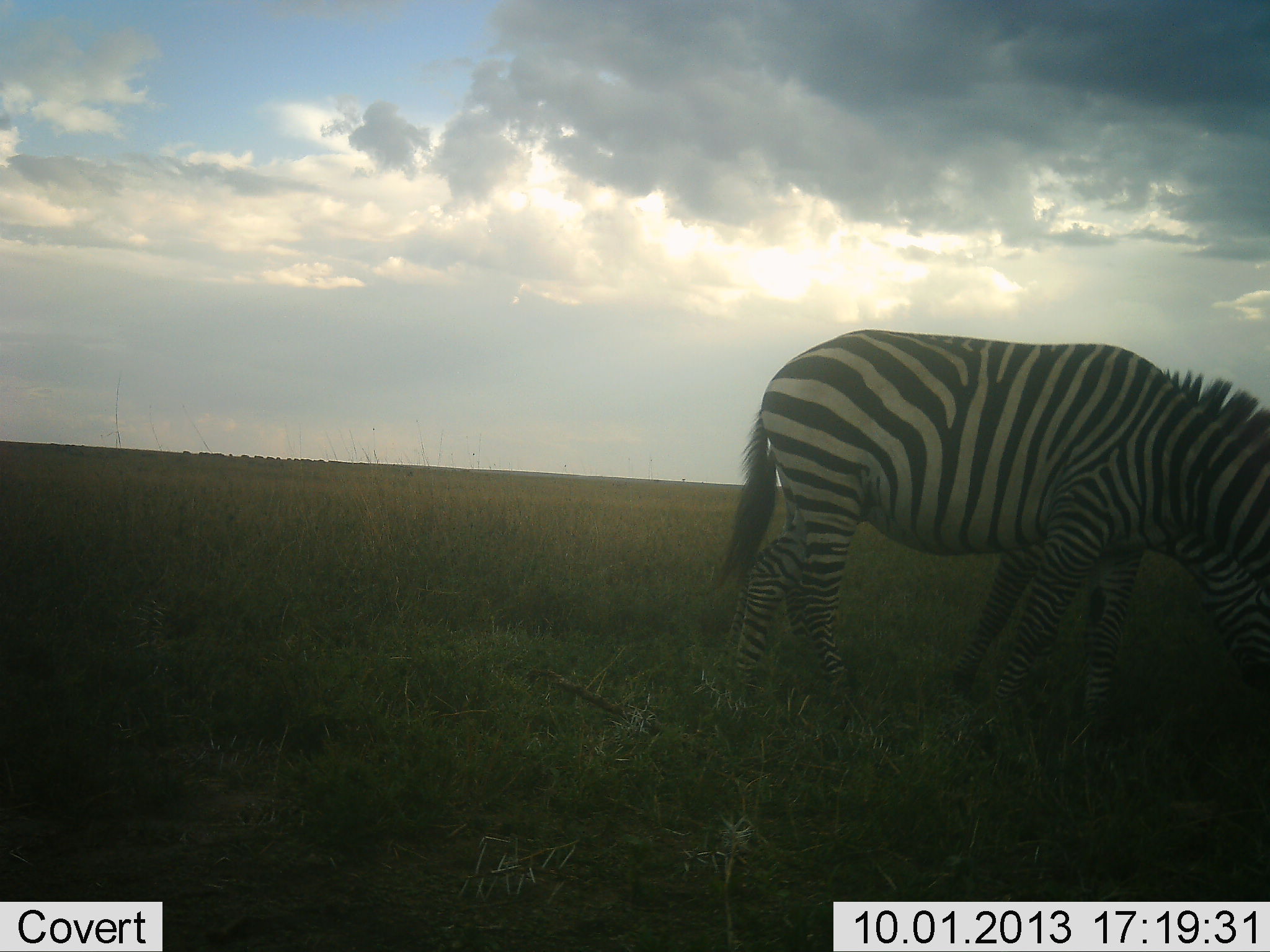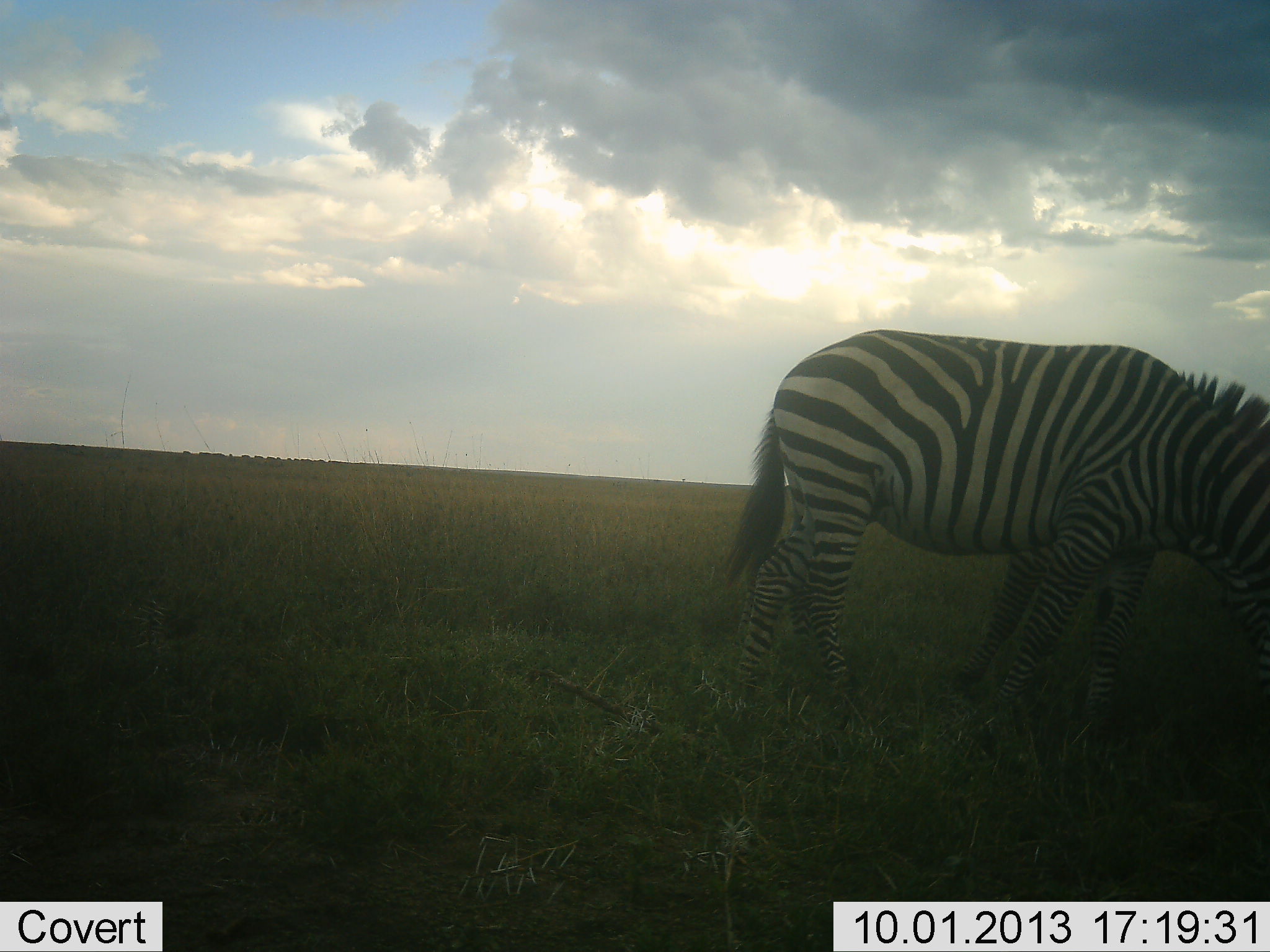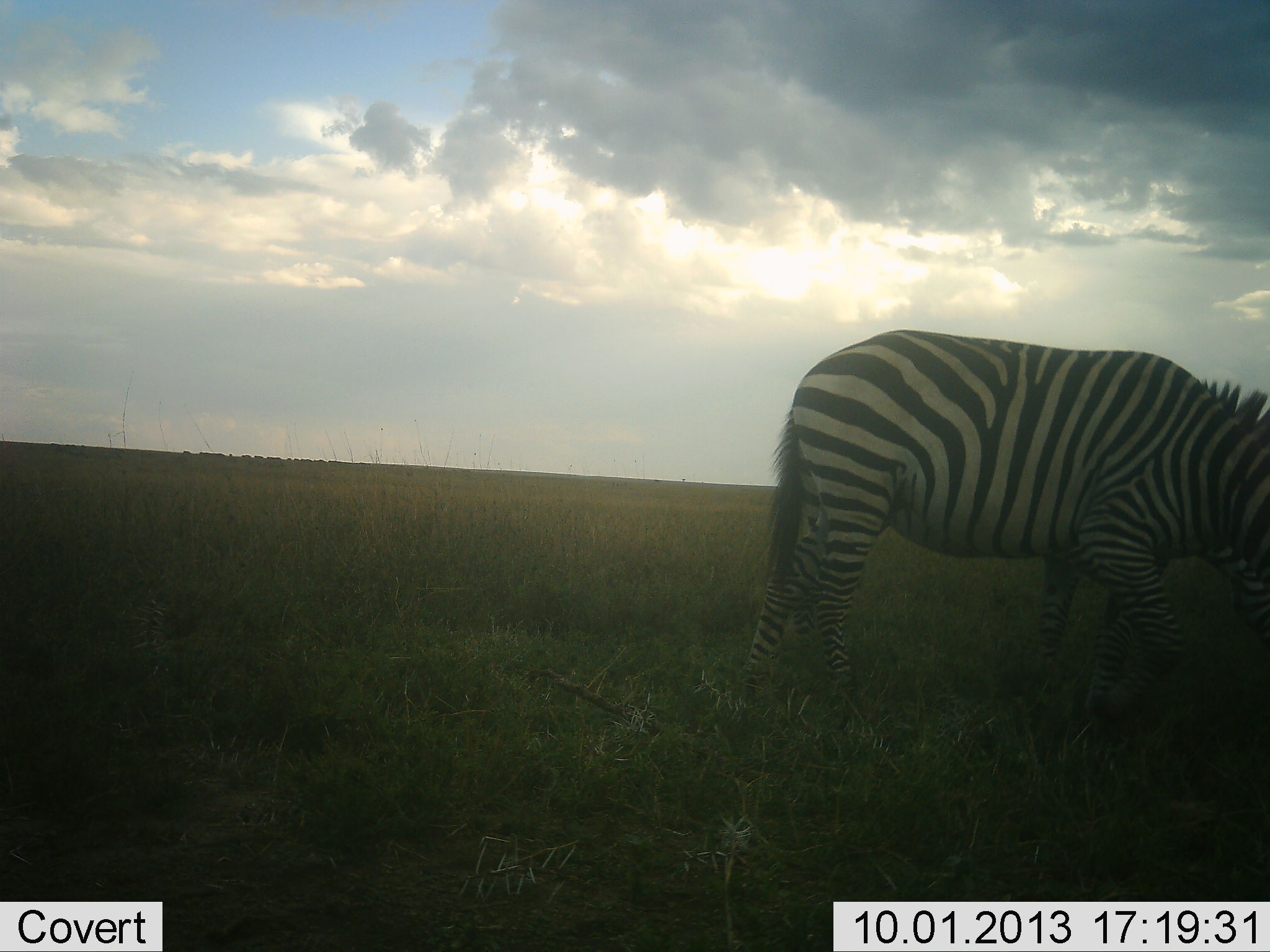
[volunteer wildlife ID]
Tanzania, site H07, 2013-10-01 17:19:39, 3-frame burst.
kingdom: Animalia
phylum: Chordata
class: Mammalia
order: Perissodactyla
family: Equidae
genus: Equus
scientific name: Equus quagga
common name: plains zebra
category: zebra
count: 2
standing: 39%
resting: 0%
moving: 16%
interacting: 0%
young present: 0%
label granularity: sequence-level